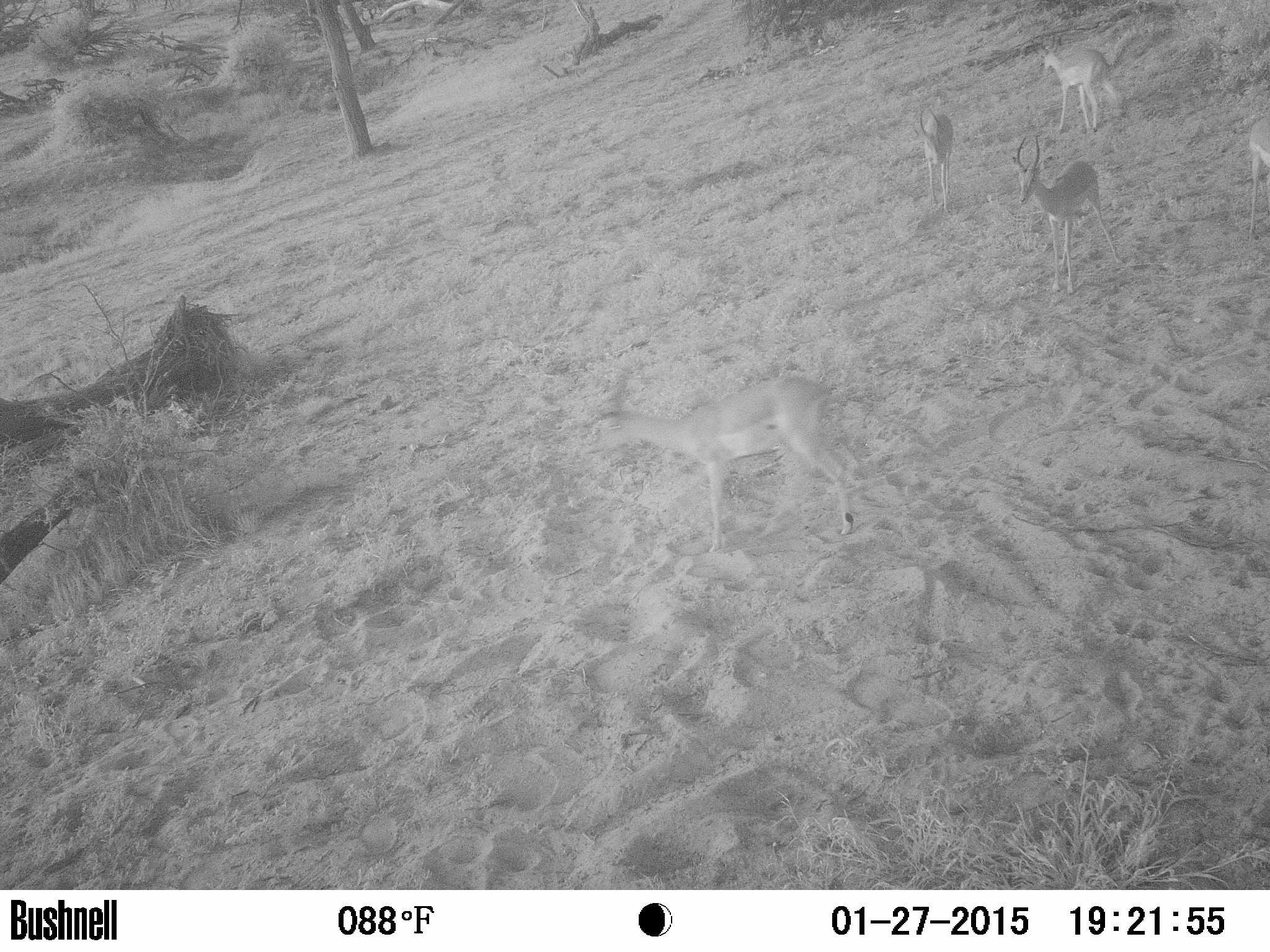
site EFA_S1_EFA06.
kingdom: Animalia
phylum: Chordata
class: Mammalia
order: Artiodactyla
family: Bovidae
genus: Aepyceros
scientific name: Aepyceros melampus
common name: impala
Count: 5.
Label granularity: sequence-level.